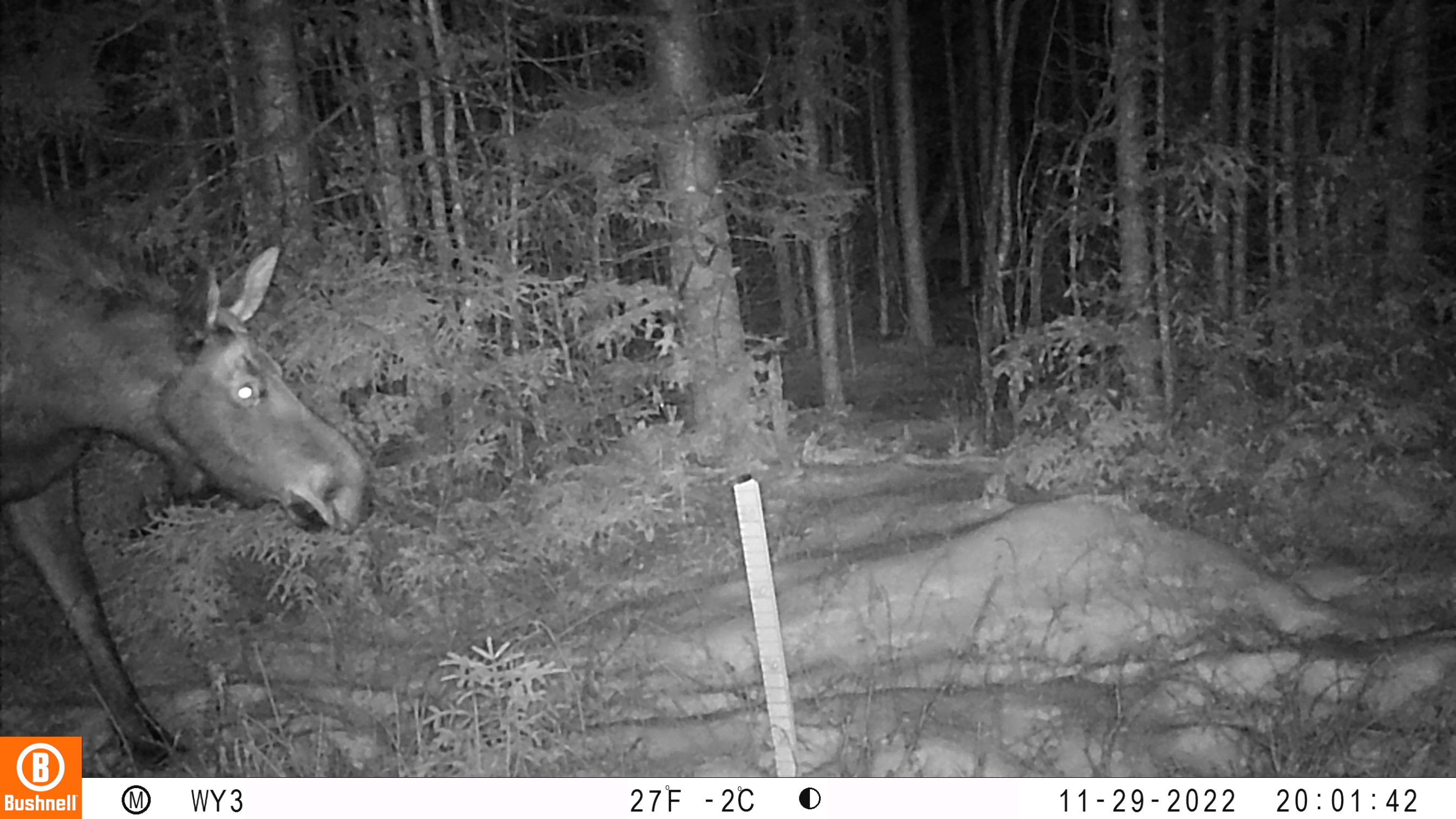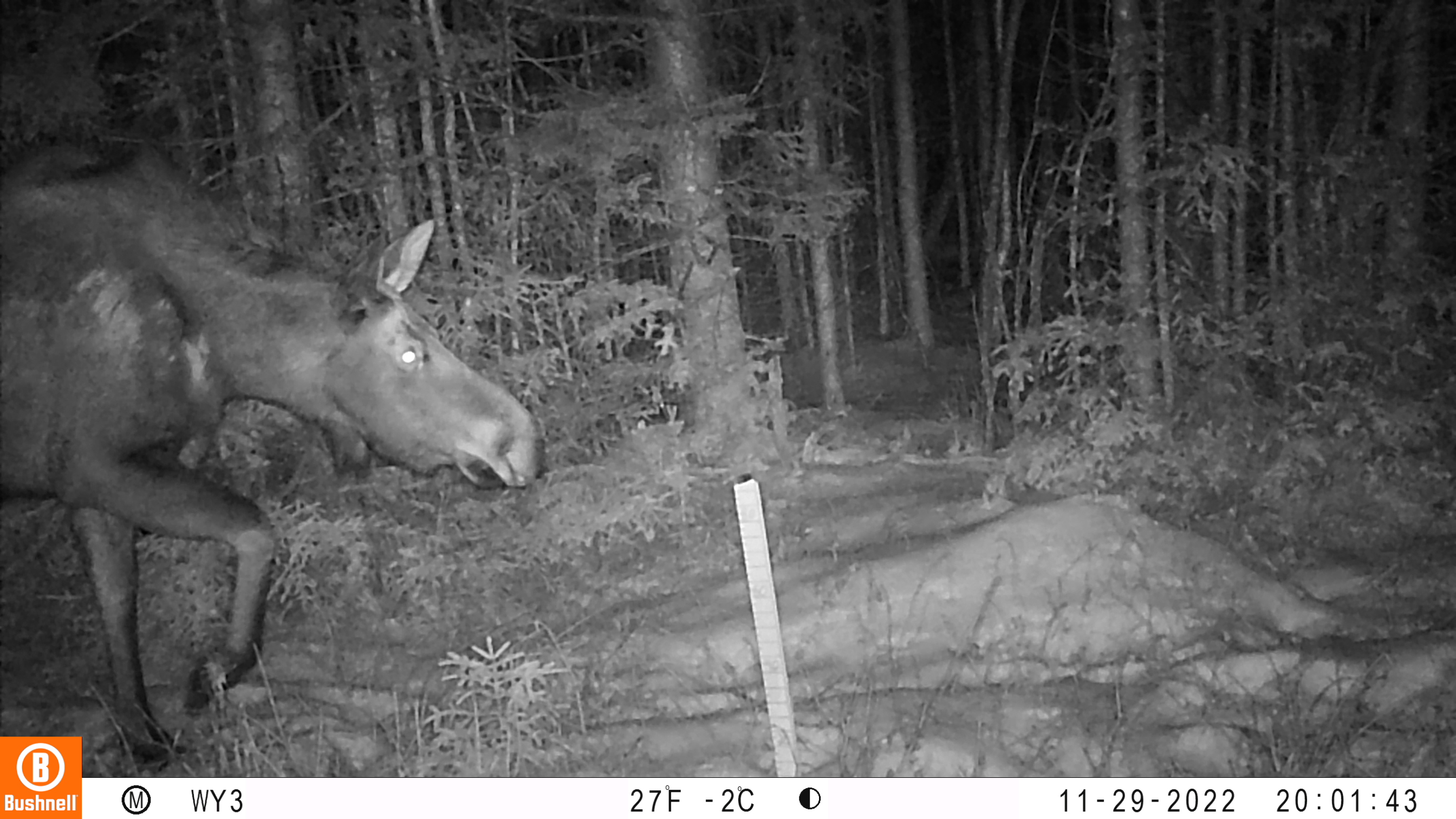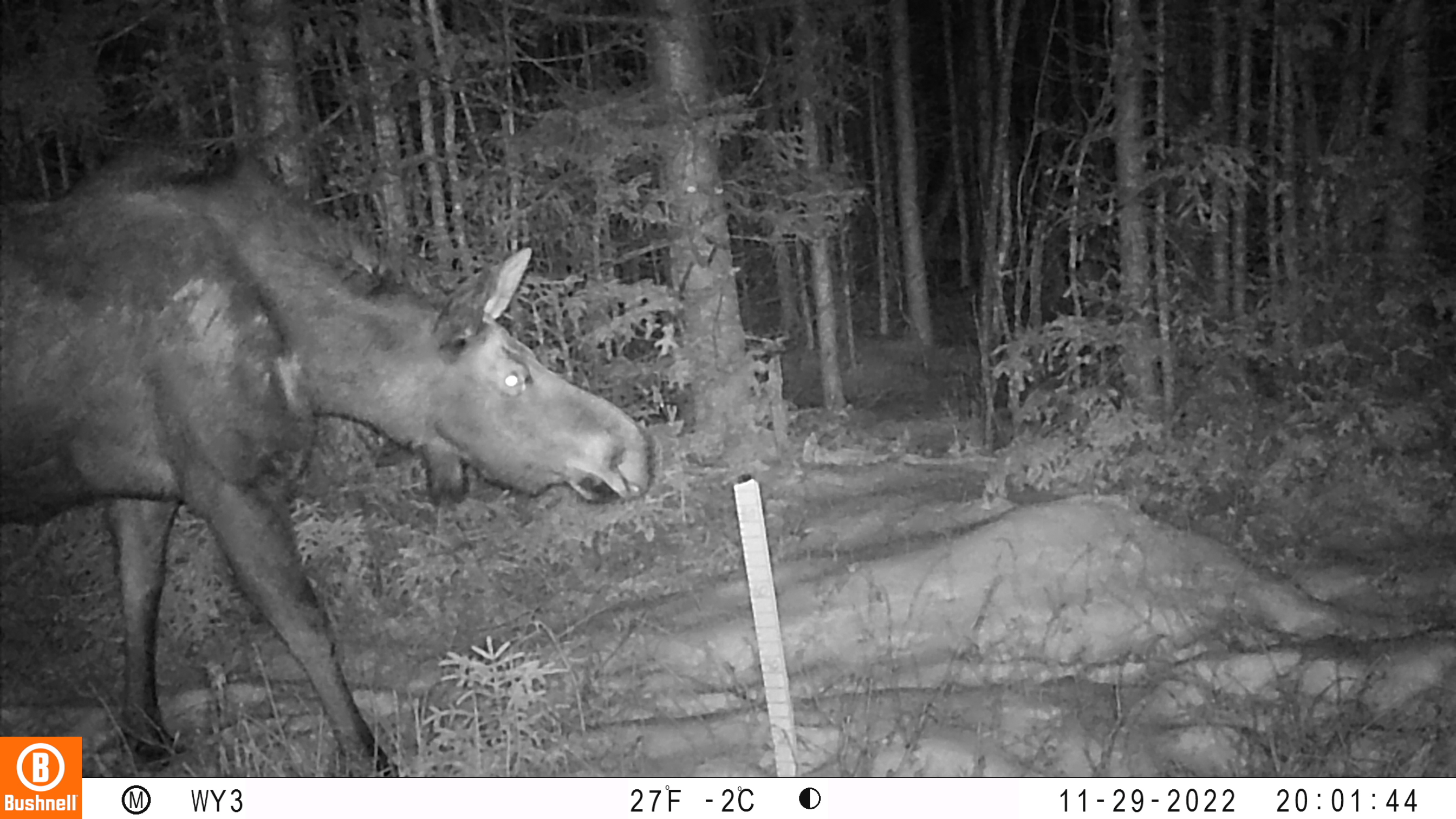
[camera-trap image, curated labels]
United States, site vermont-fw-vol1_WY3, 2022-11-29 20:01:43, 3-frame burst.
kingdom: Animalia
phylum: Chordata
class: Mammalia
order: Artiodactyla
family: Cervidae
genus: Alces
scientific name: Alces alces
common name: moose